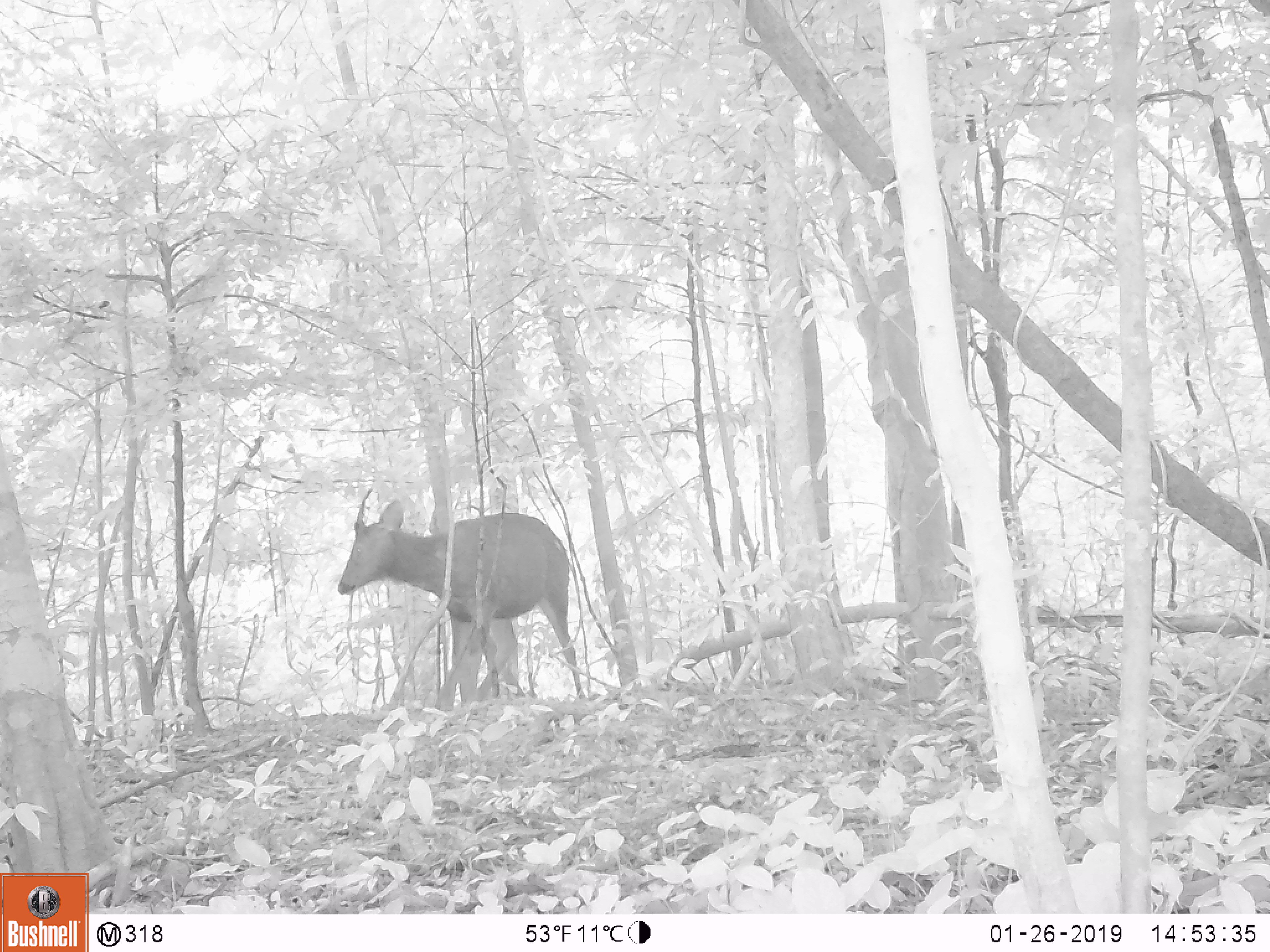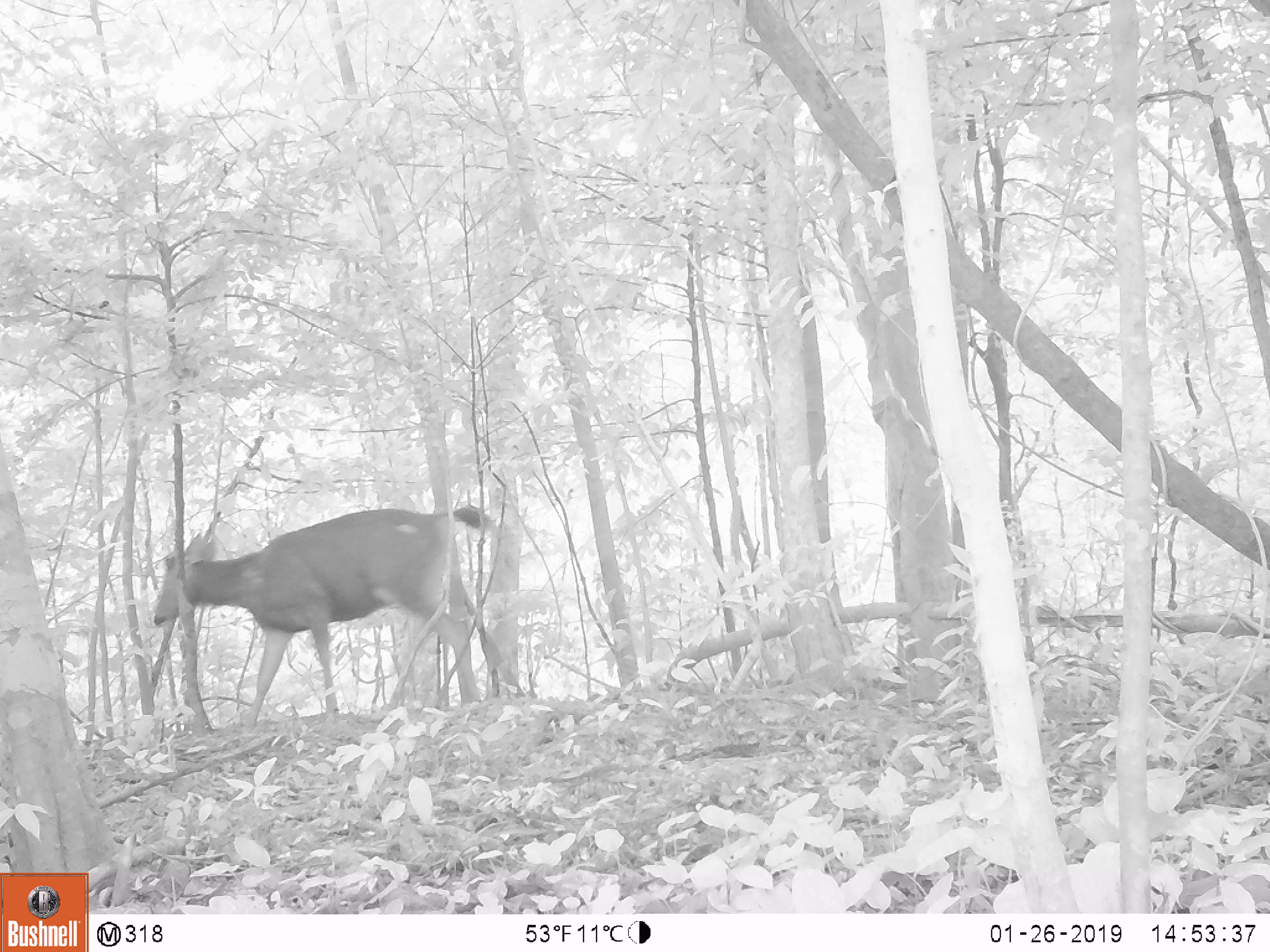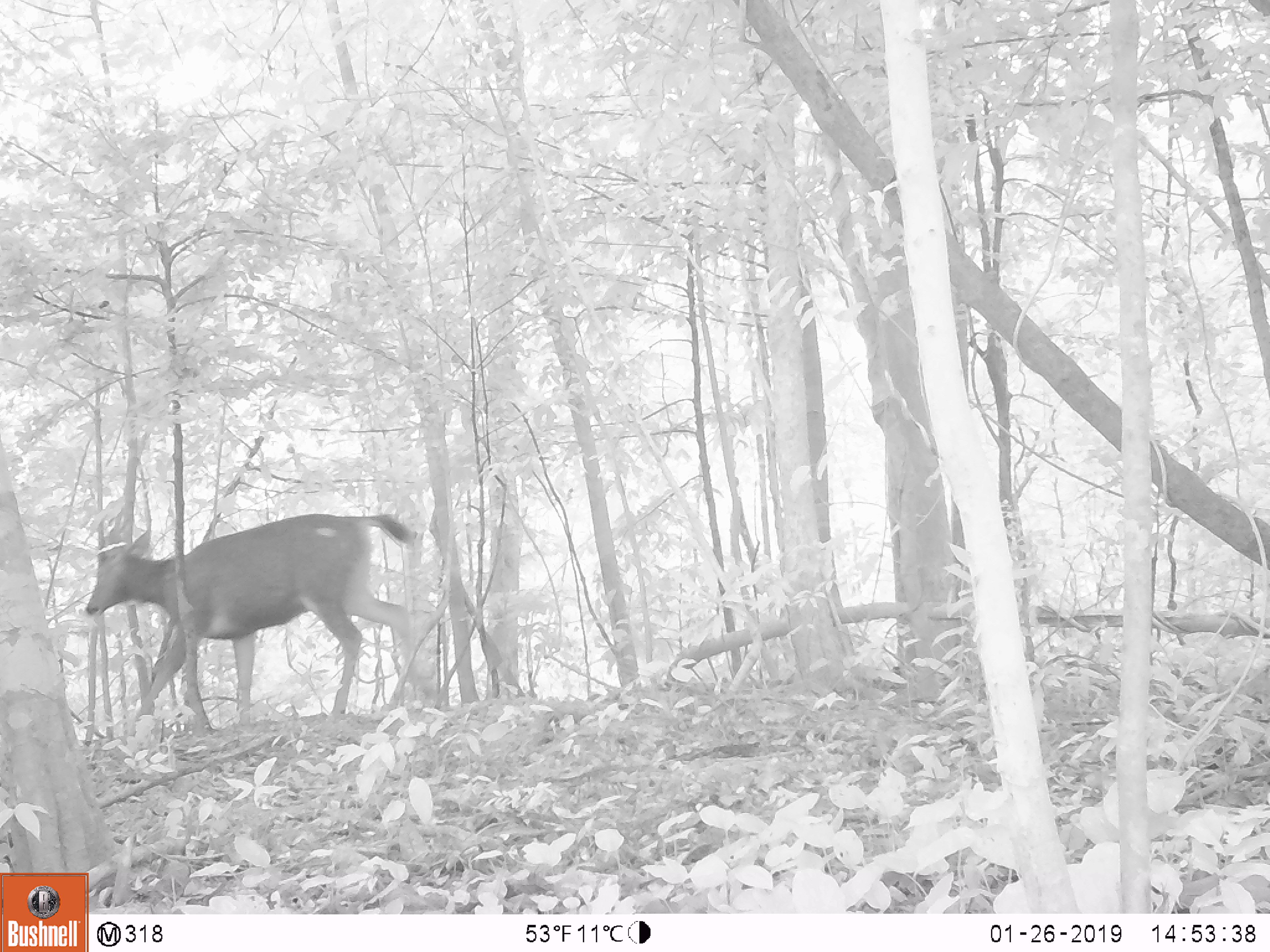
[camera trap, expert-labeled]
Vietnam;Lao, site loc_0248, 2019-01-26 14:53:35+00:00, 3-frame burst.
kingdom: Animalia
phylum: Chordata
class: Mammalia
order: Artiodactyla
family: Cervidae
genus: Rusa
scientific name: Rusa unicolor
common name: sambar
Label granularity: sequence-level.